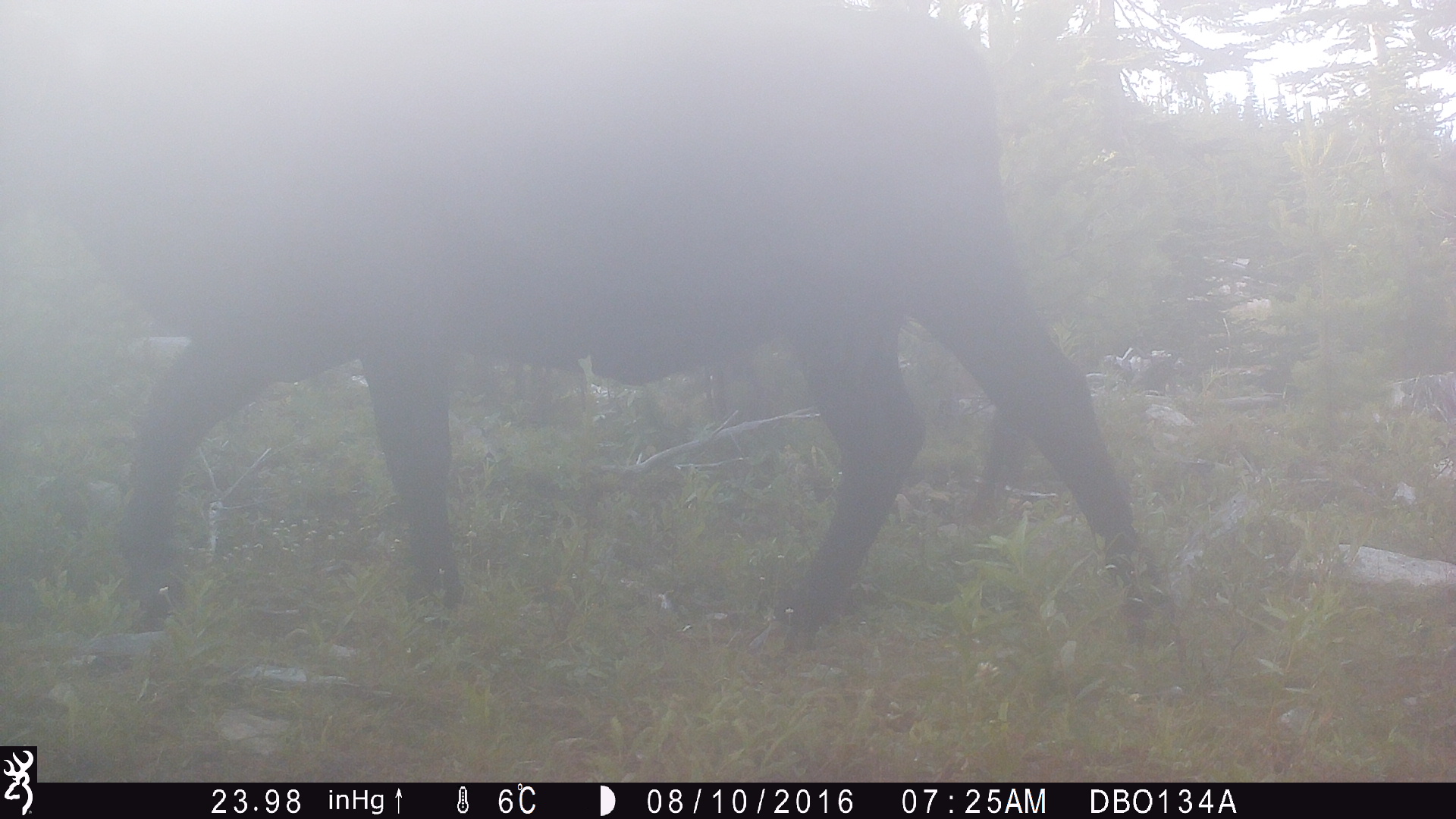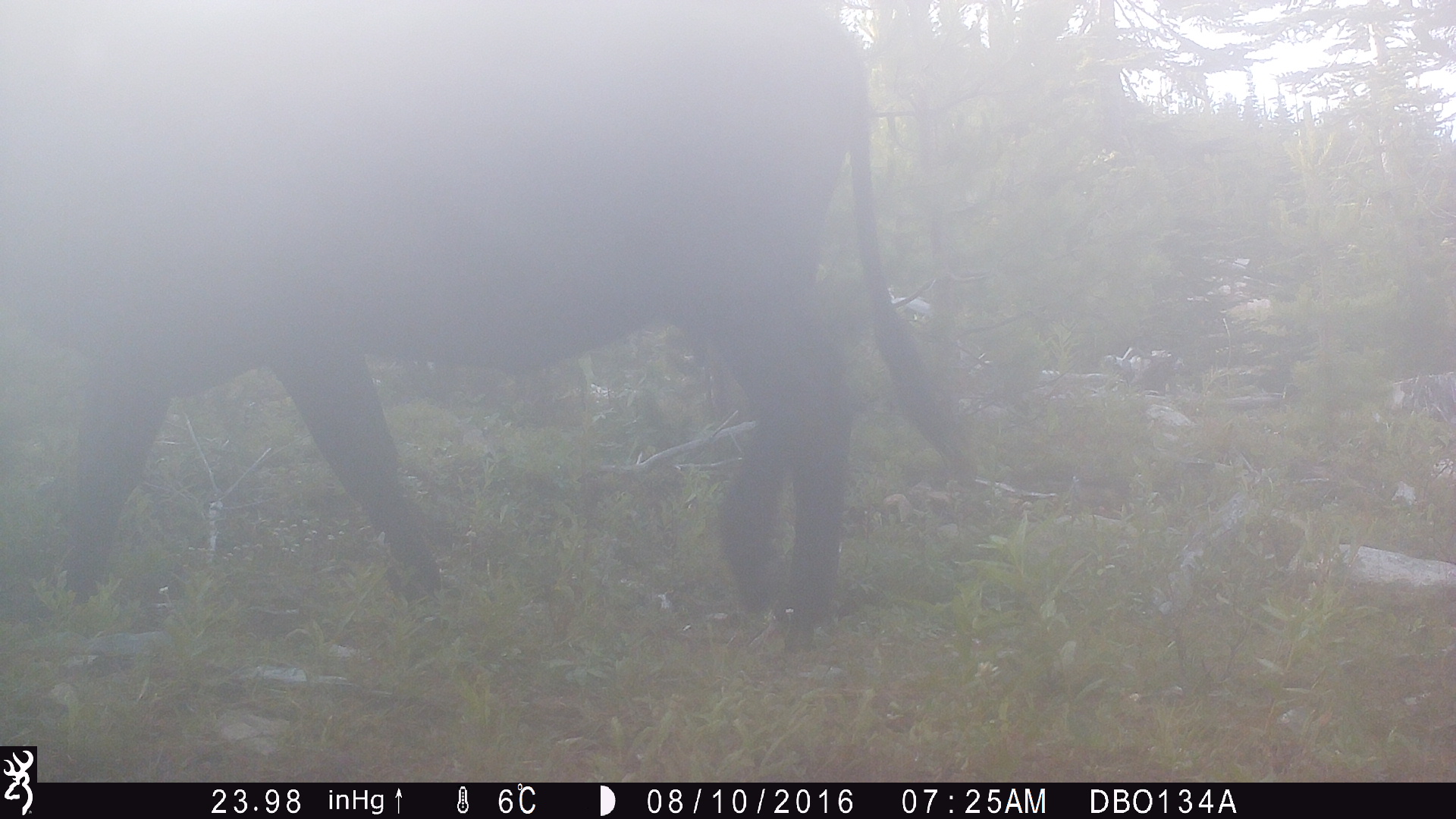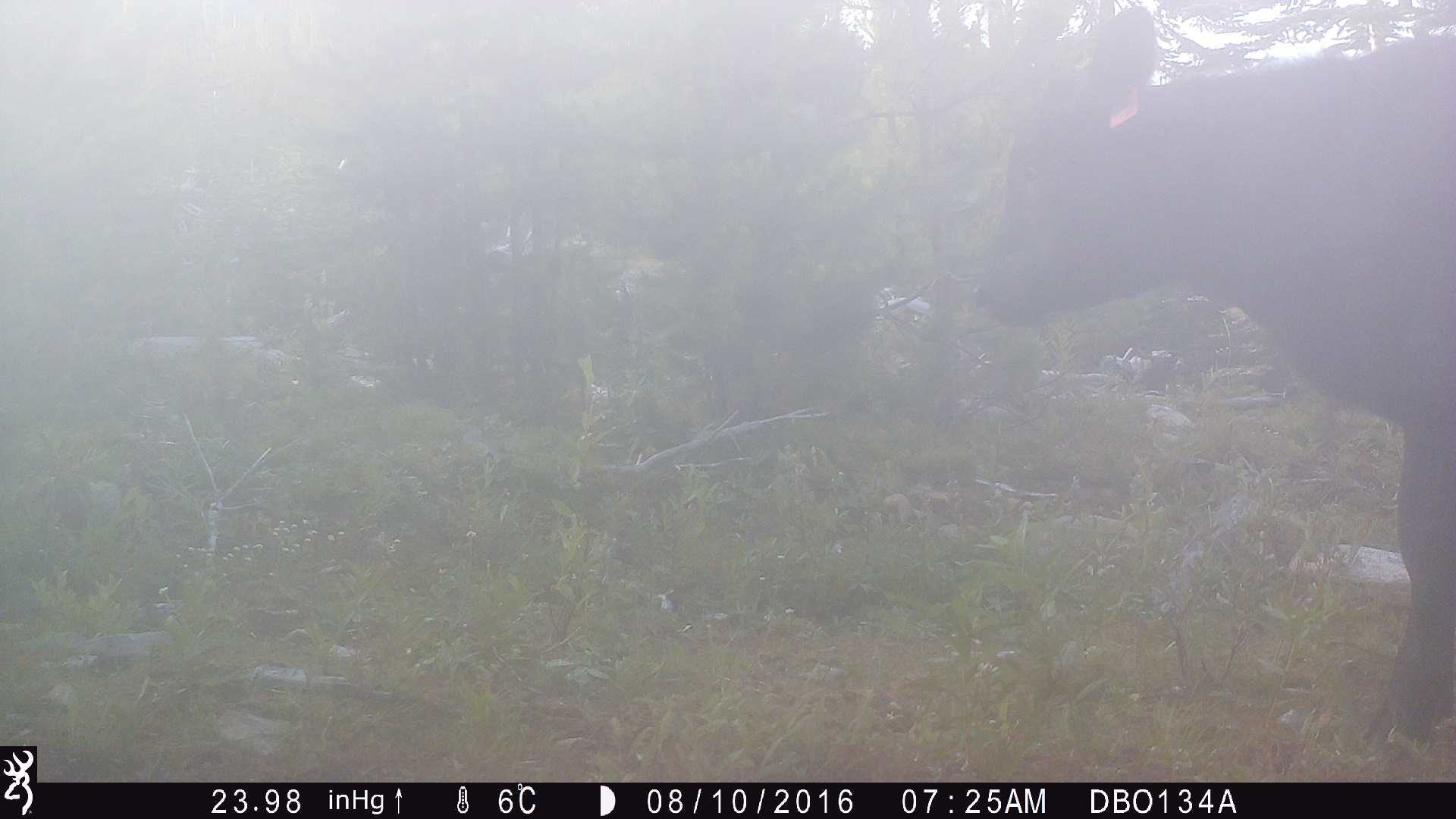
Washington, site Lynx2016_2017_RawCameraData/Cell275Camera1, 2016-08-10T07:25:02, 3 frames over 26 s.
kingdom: Animalia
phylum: Chordata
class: Mammalia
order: Artiodactyla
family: Bovidae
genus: Bos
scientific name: Bos taurus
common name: domestic cattle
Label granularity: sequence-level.